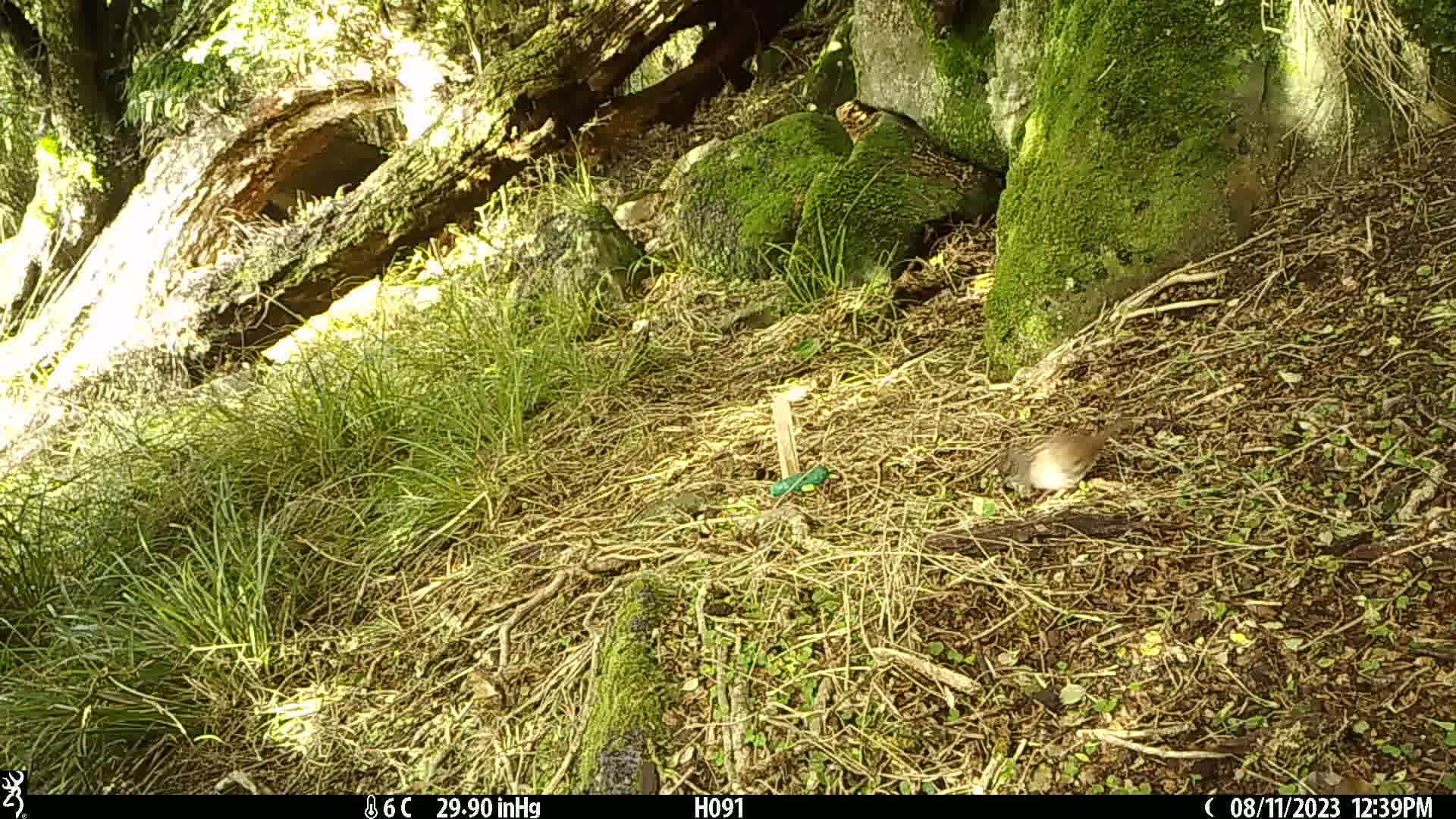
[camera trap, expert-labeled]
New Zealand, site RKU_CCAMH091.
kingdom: Animalia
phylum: Chordata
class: Aves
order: Passeriformes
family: Prunellidae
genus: Prunella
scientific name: Prunella modularis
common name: dunnock